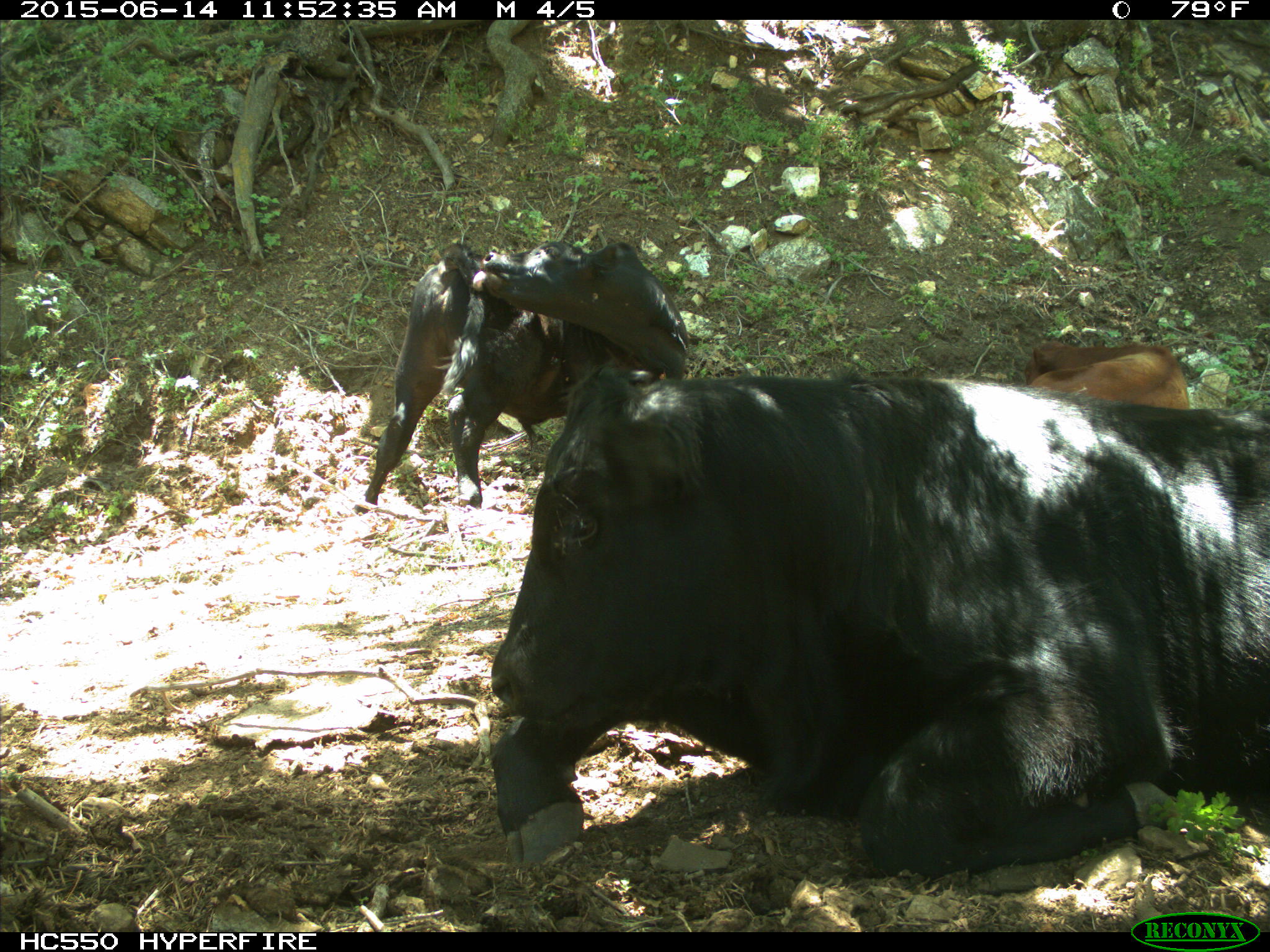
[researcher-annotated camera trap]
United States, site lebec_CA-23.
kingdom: Animalia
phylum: Chordata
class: Mammalia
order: Artiodactyla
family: Bovidae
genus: Bos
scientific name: Bos taurus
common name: domestic cow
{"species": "Bos taurus (domestic cow)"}